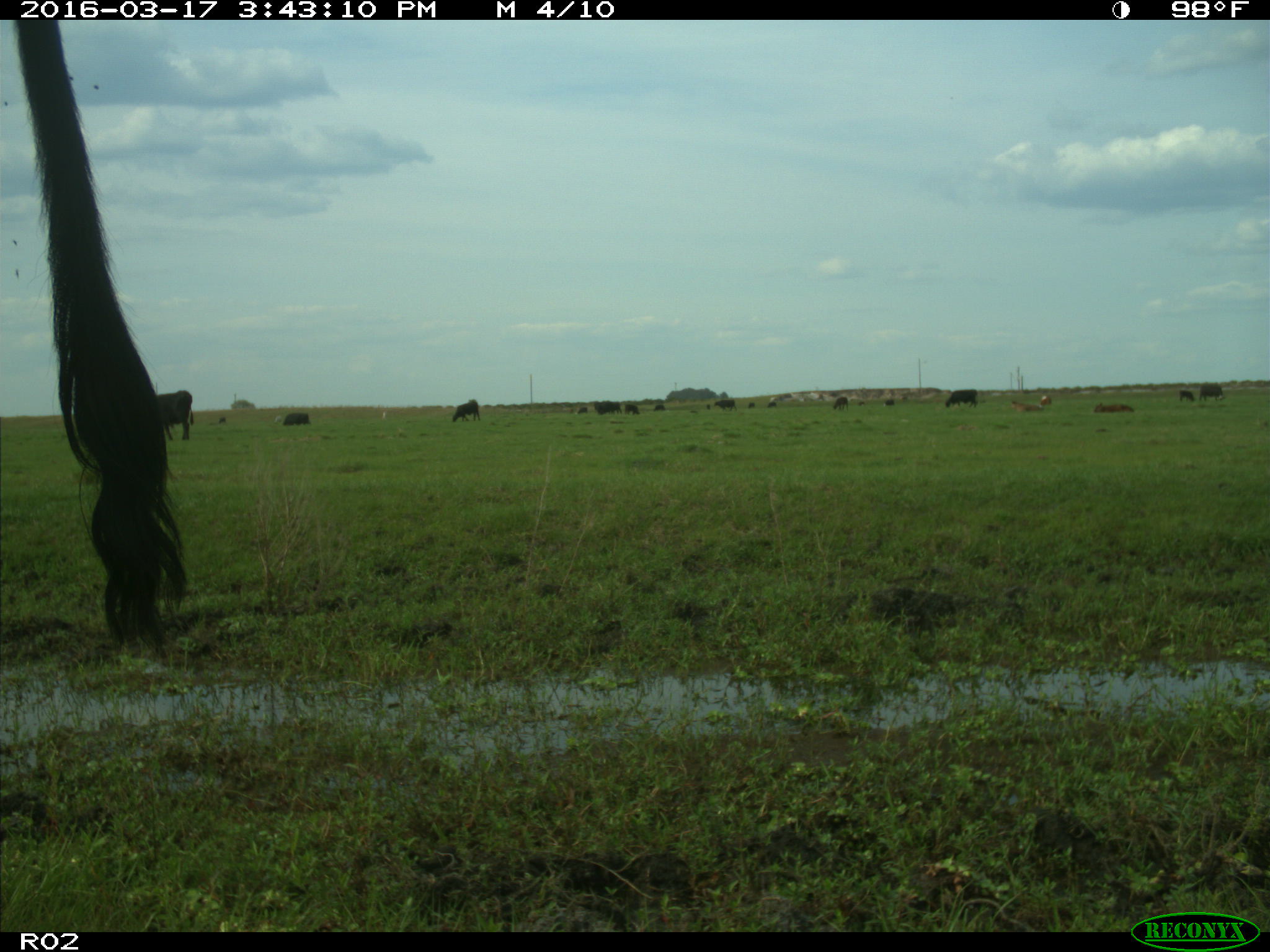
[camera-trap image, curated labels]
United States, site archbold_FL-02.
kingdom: Animalia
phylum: Chordata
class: Mammalia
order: Artiodactyla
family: Bovidae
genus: Bos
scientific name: Bos taurus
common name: domestic cow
Bos taurus (domestic cow).